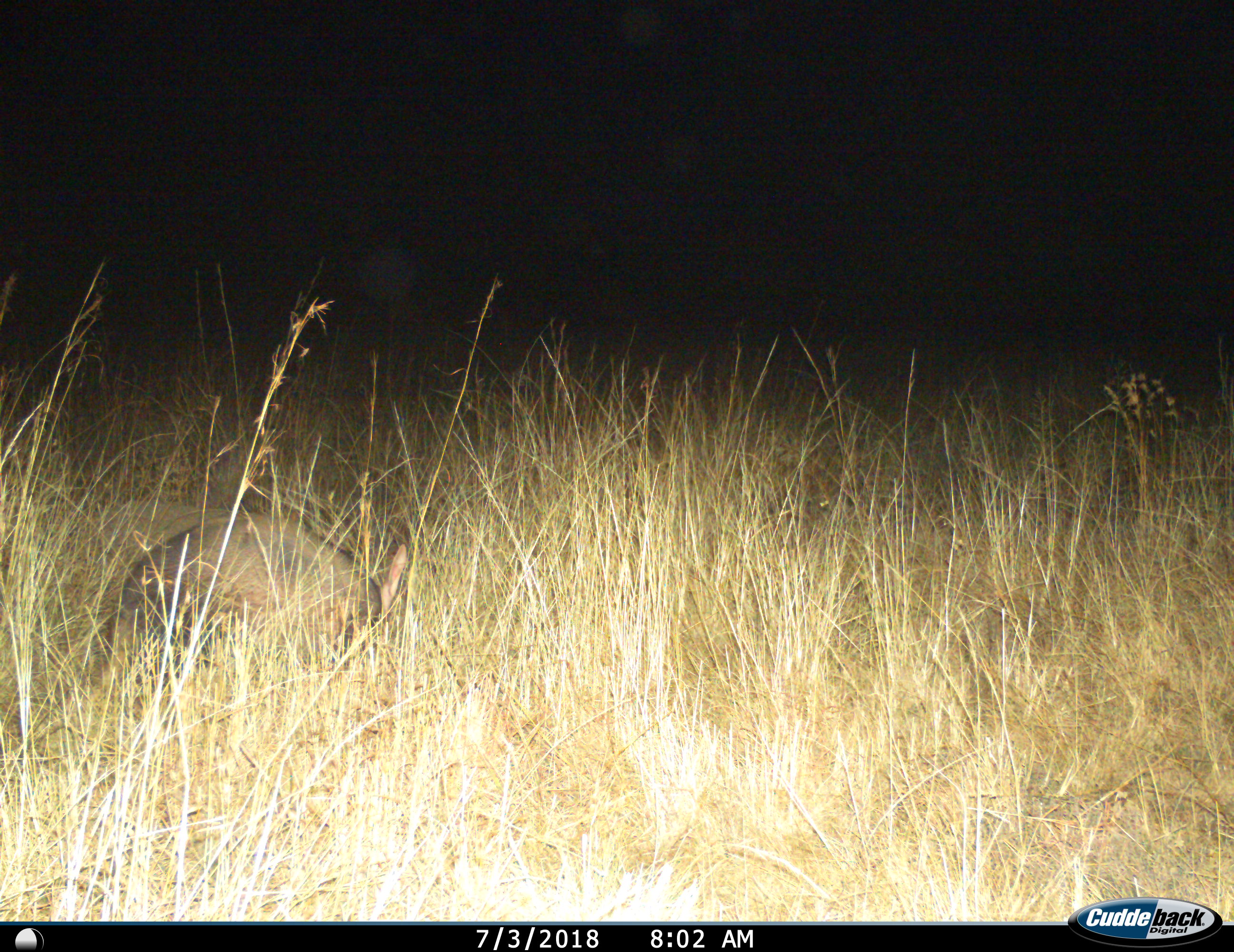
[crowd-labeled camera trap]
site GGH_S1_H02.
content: unidentified animal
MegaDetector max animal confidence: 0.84